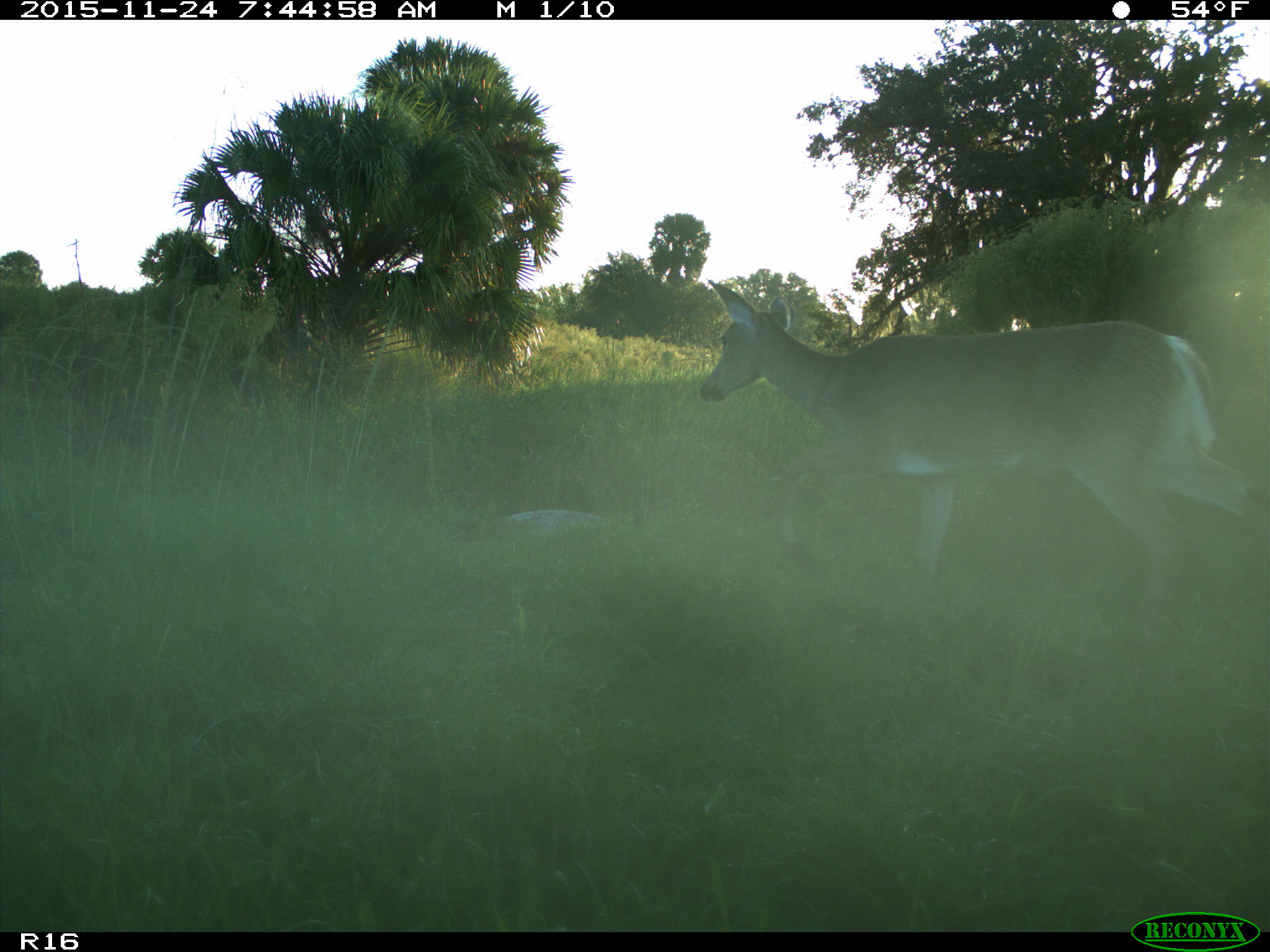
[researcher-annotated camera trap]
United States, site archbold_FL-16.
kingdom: Animalia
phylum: Chordata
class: Mammalia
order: Artiodactyla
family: Cervidae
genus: Odocoileus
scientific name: Odocoileus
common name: deer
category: unidentified deer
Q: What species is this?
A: Unidentified deer (deer) (Odocoileus).